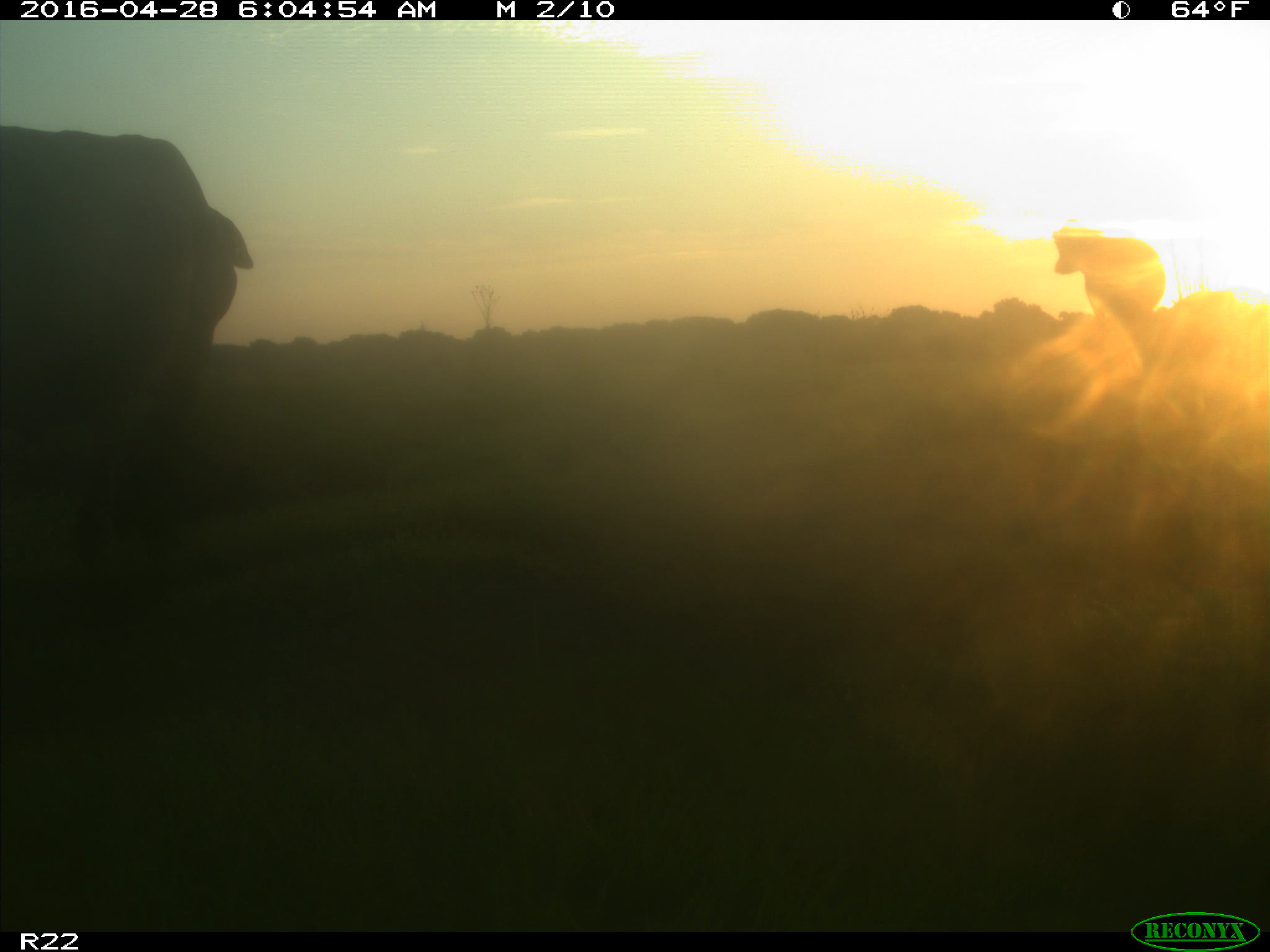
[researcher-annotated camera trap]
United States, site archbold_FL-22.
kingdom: Animalia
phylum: Chordata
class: Mammalia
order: Artiodactyla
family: Bovidae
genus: Bos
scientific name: Bos taurus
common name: domestic cow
Bos taurus (domestic cow).